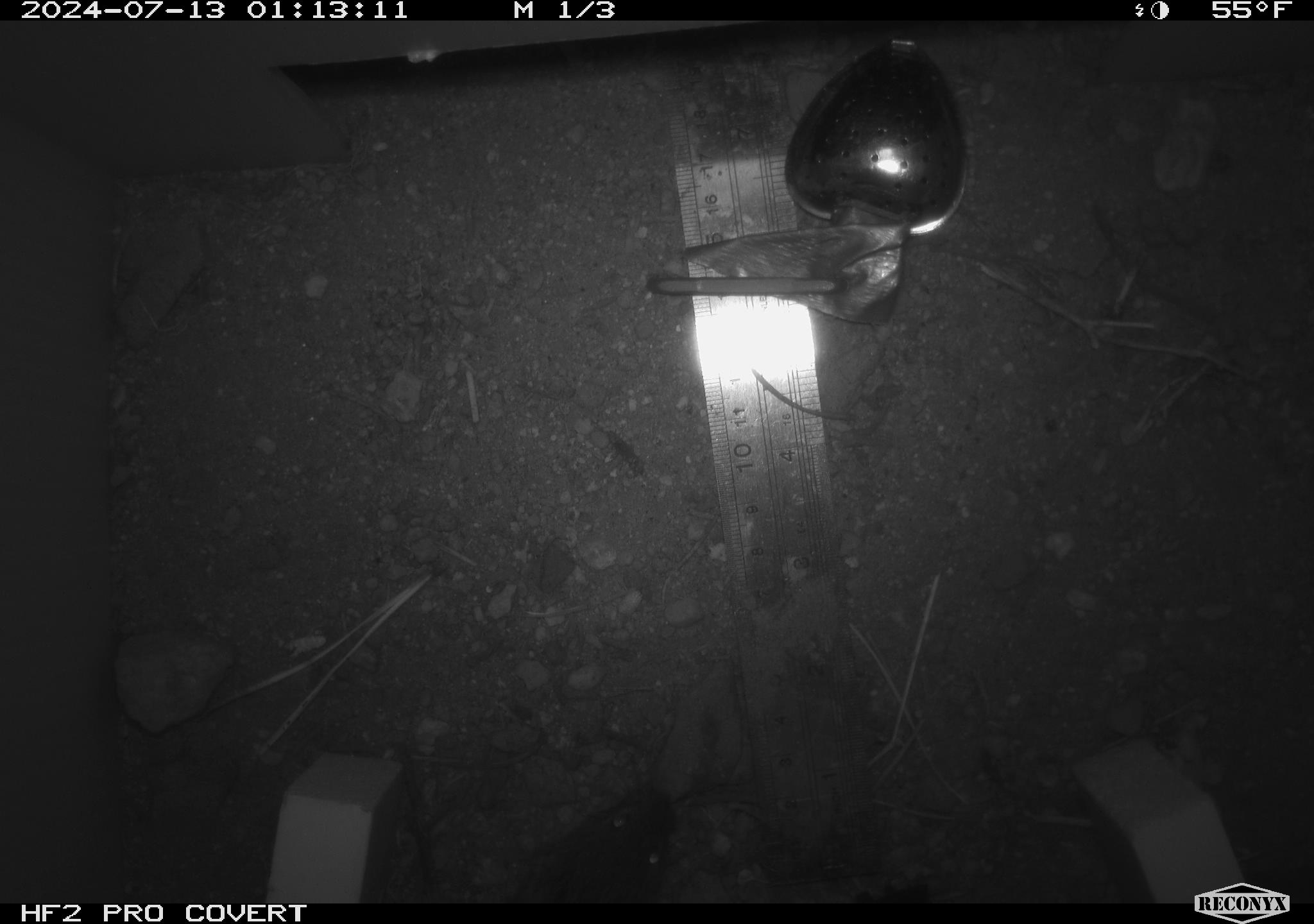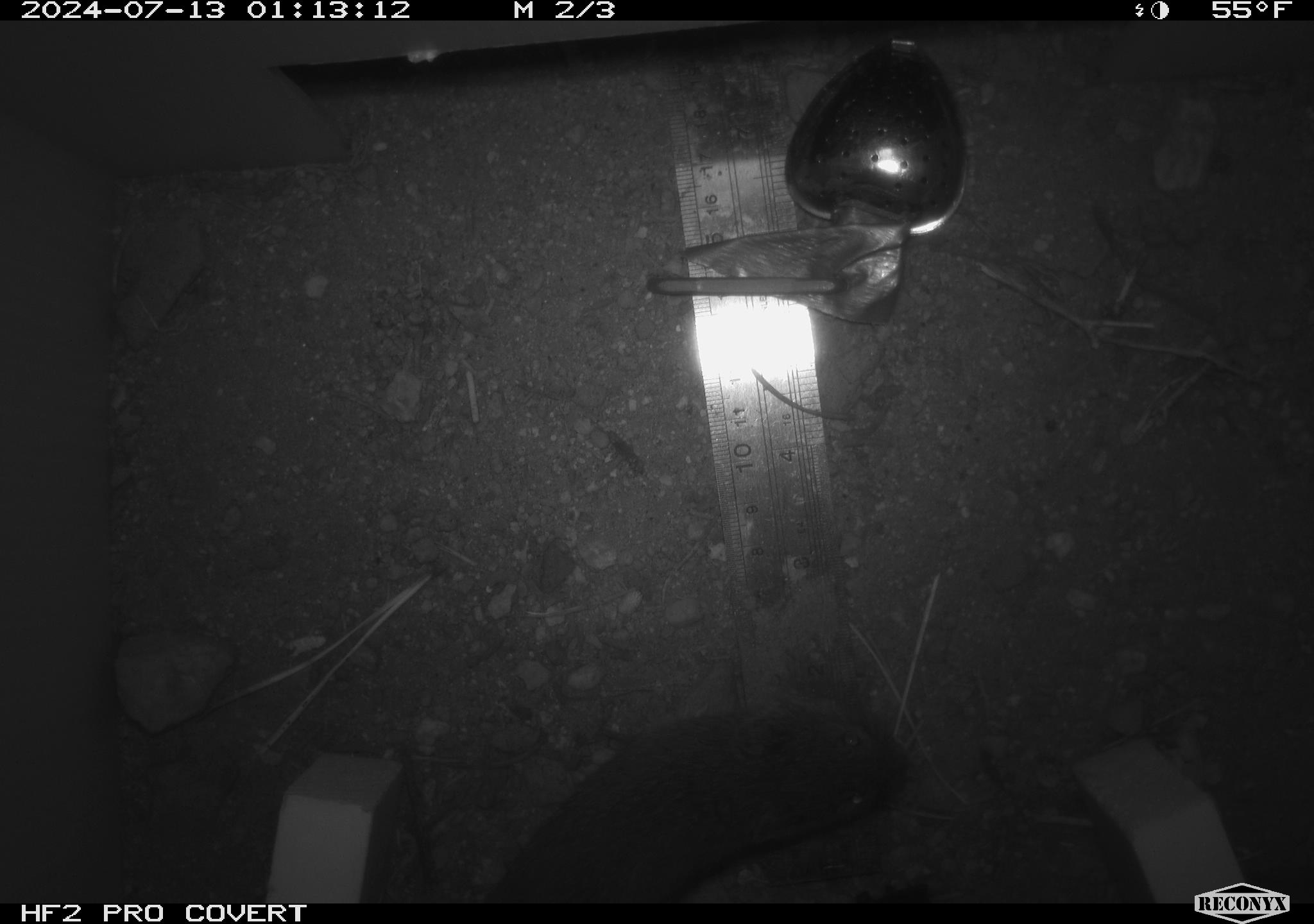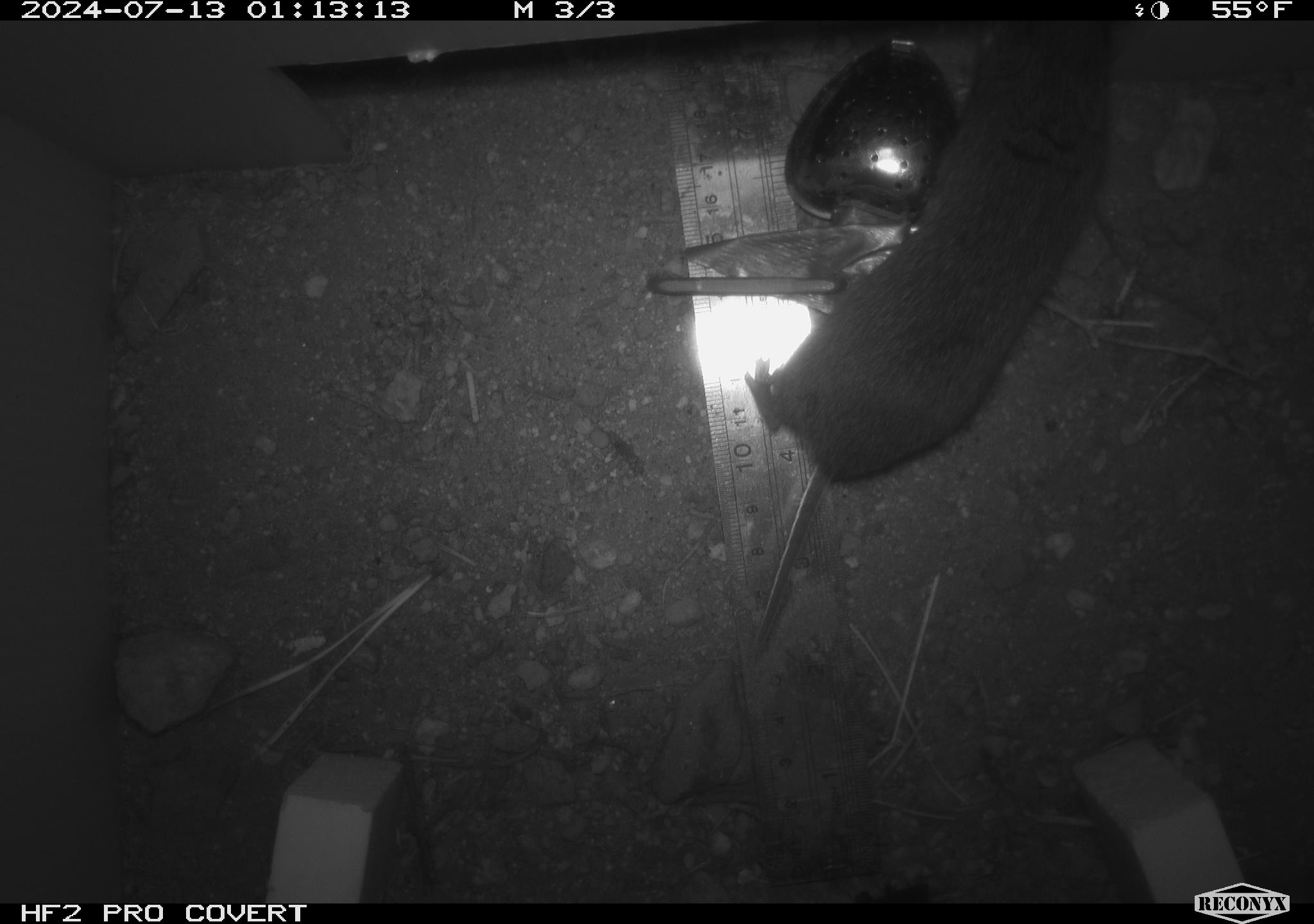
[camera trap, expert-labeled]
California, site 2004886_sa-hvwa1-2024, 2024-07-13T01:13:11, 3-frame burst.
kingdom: Animalia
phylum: Chordata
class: Mammalia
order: Rodentia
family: Cricetidae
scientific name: Arvicolinae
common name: voles, lemmings, and muskrats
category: arvicolinae subfamily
Arvicolinae subfamily (voles, lemmings, and muskrats) (Arvicolinae).